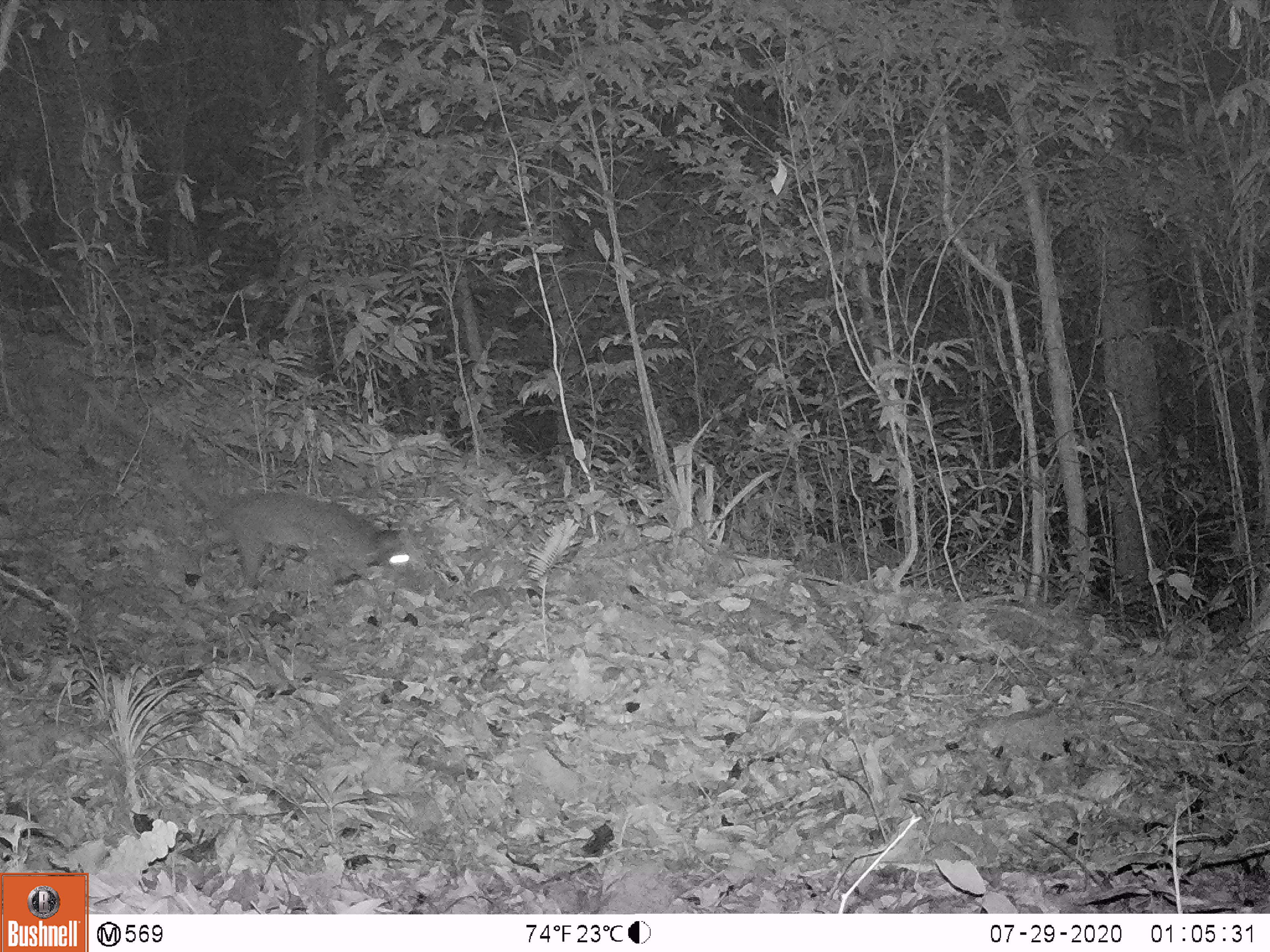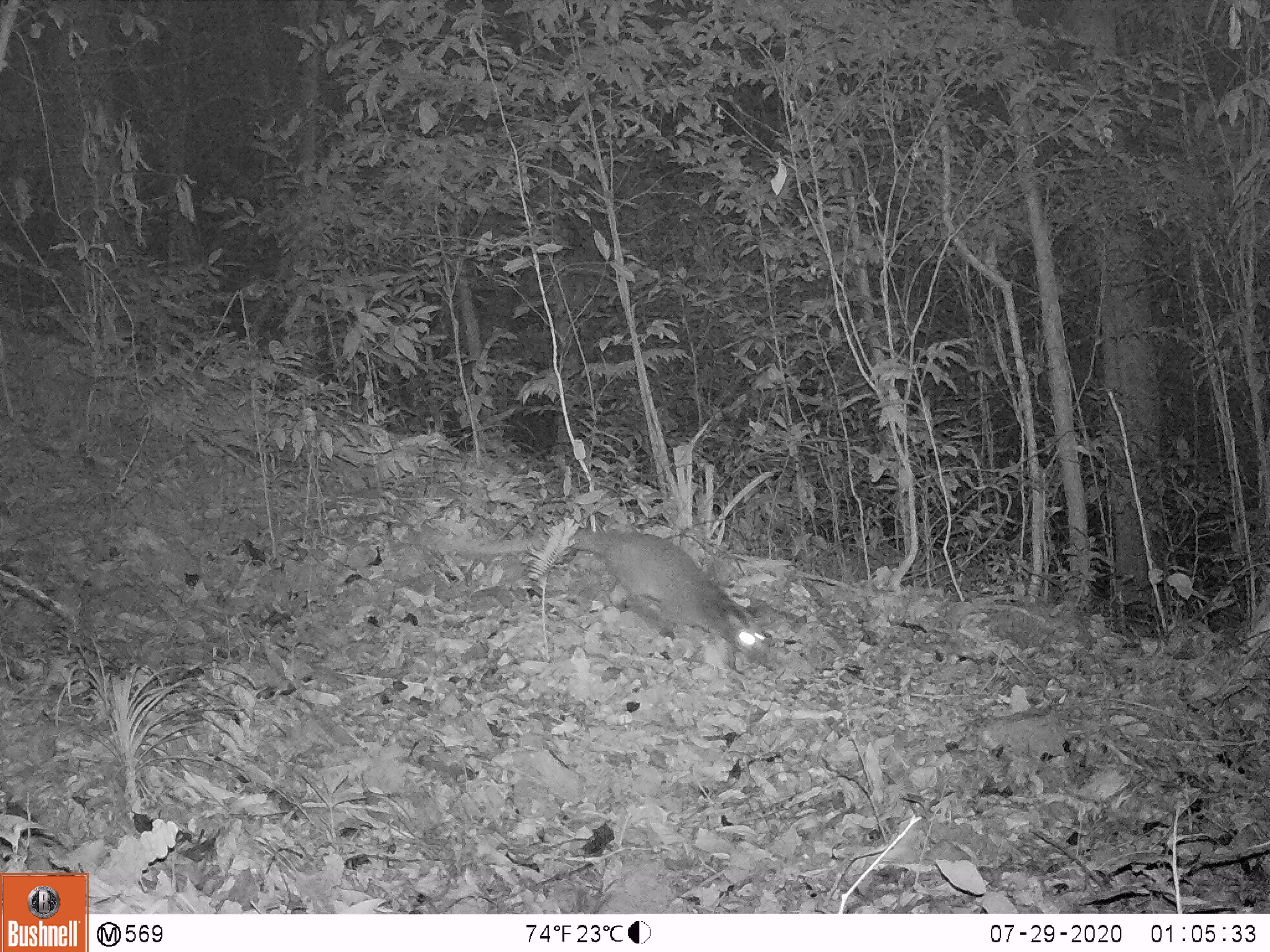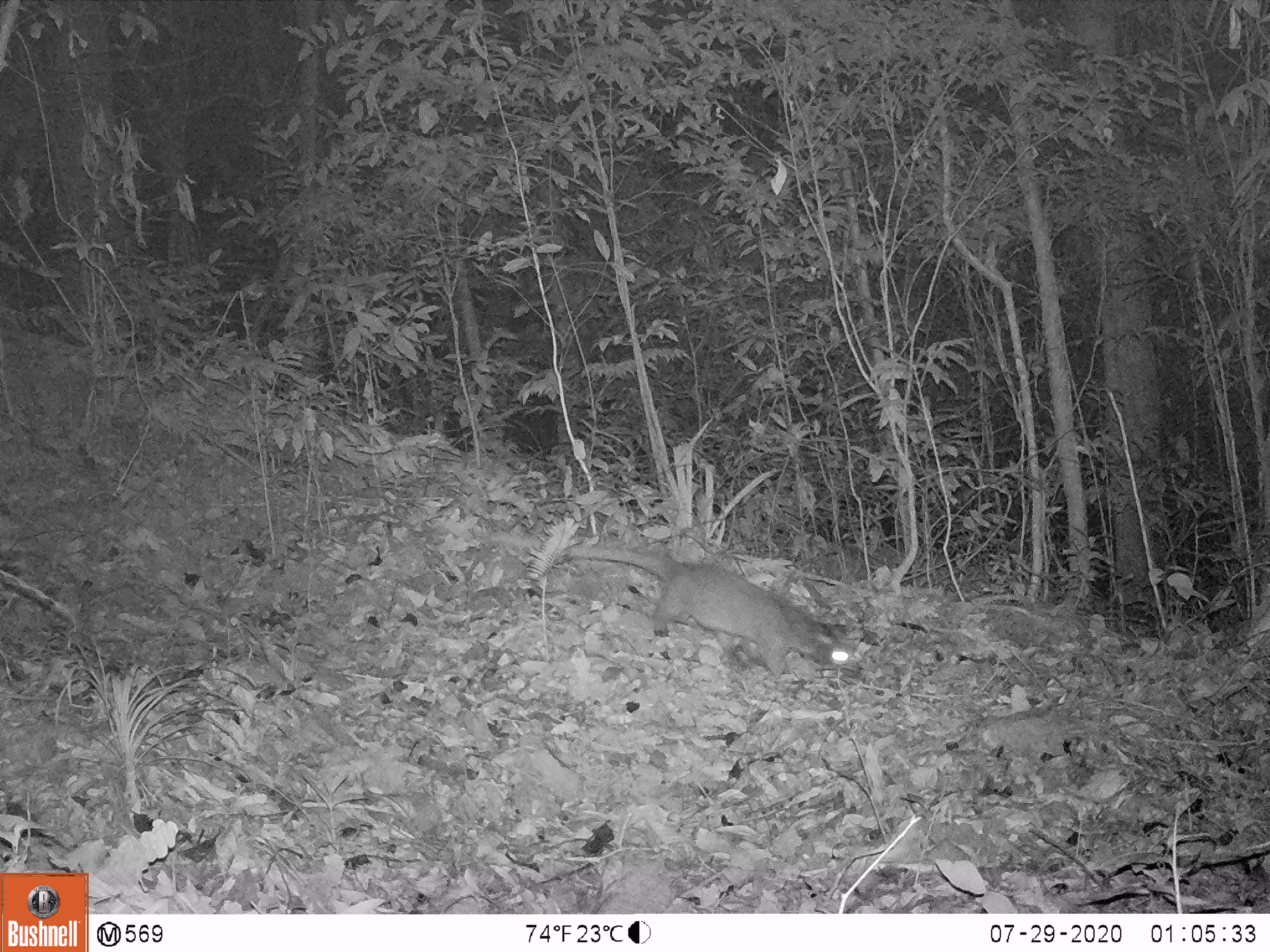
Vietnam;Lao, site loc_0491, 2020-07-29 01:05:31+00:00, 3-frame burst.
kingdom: Animalia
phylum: Chordata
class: Mammalia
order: Carnivora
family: Viverridae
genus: Paguma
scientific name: Paguma larvata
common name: masked palm civet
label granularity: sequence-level